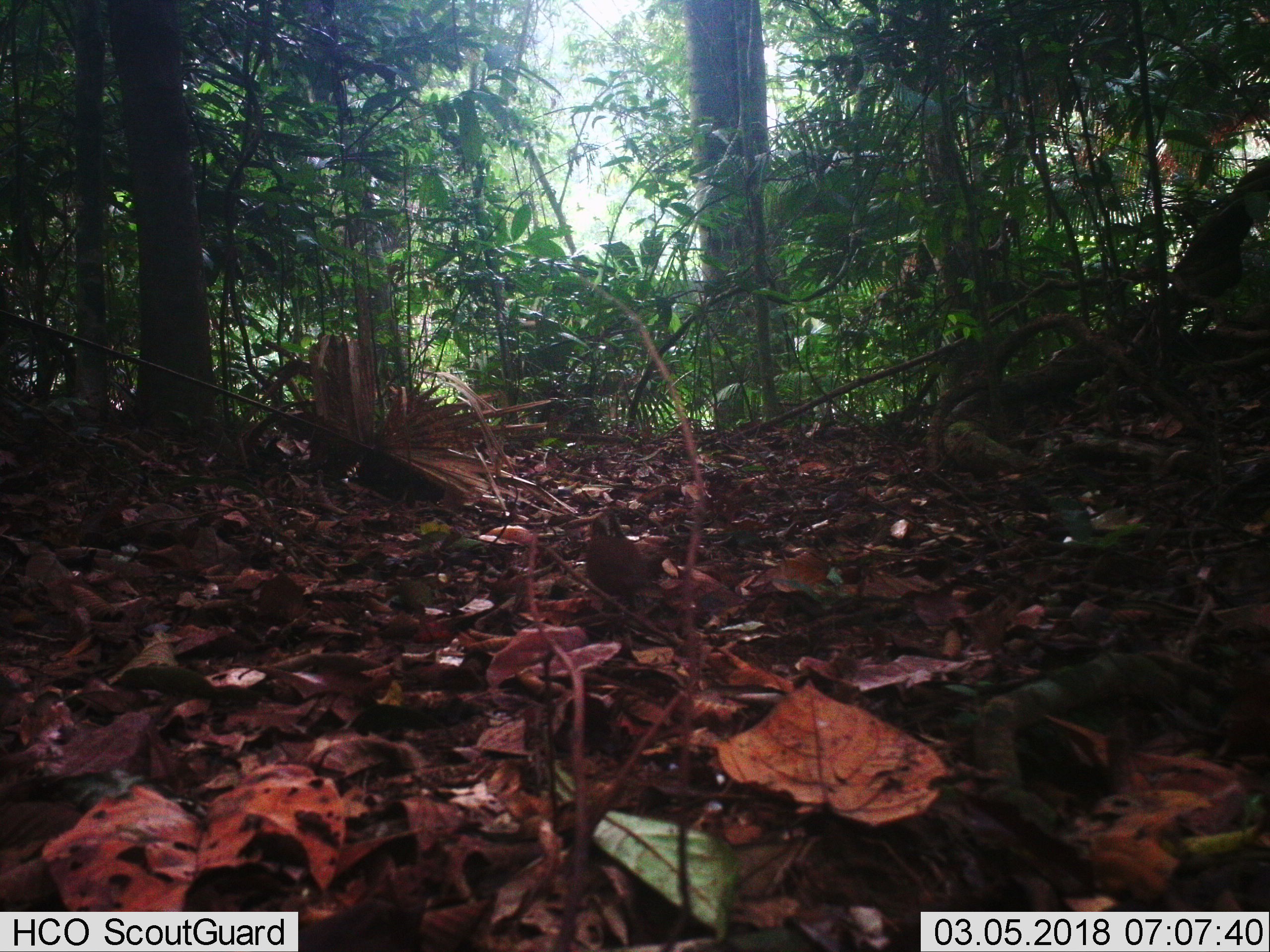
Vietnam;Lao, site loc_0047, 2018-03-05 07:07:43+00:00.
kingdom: Animalia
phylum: Chordata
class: Aves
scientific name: Aves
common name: bird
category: unidentified bird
Unidentified bird (bird) (Aves). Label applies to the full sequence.